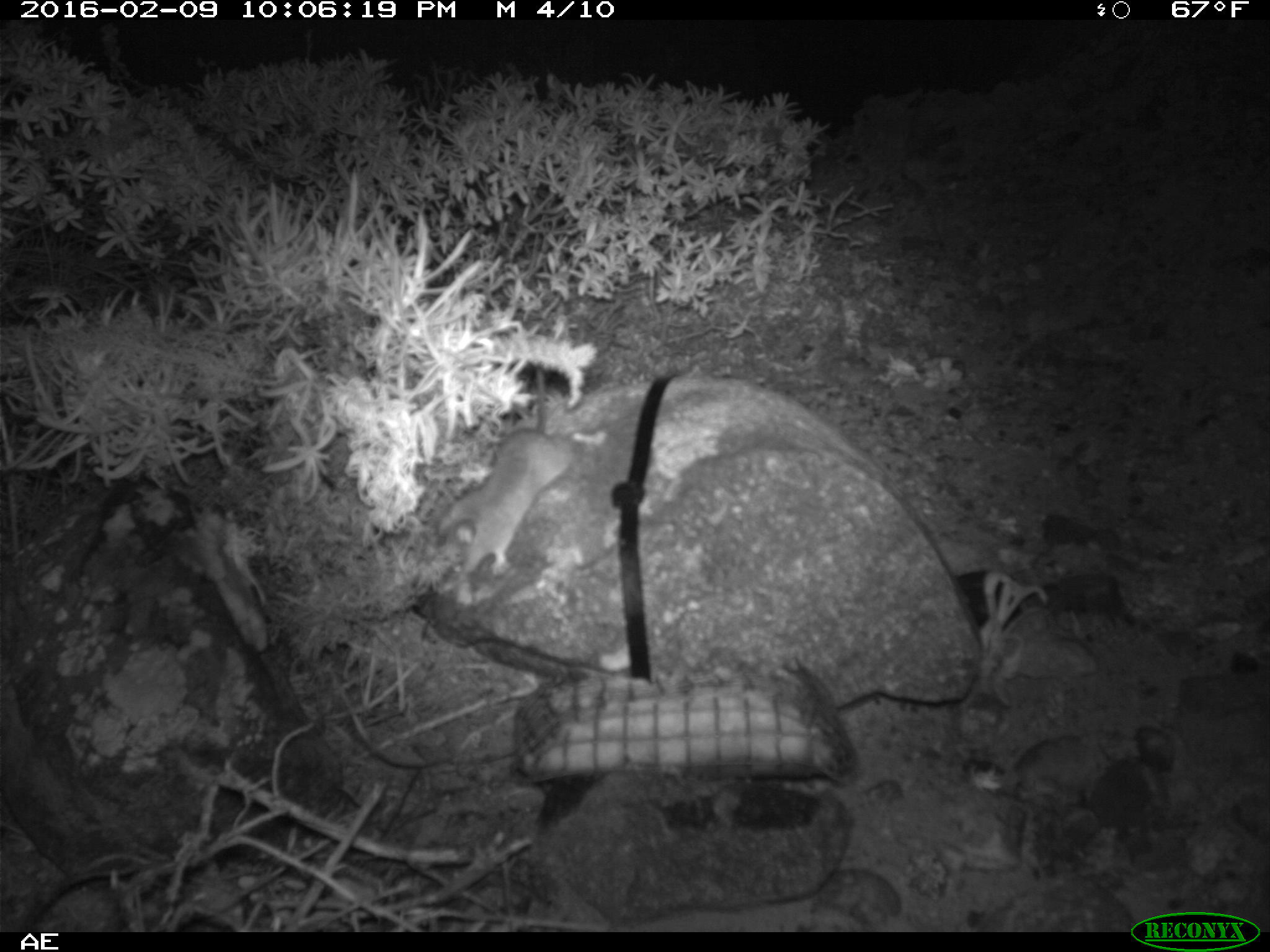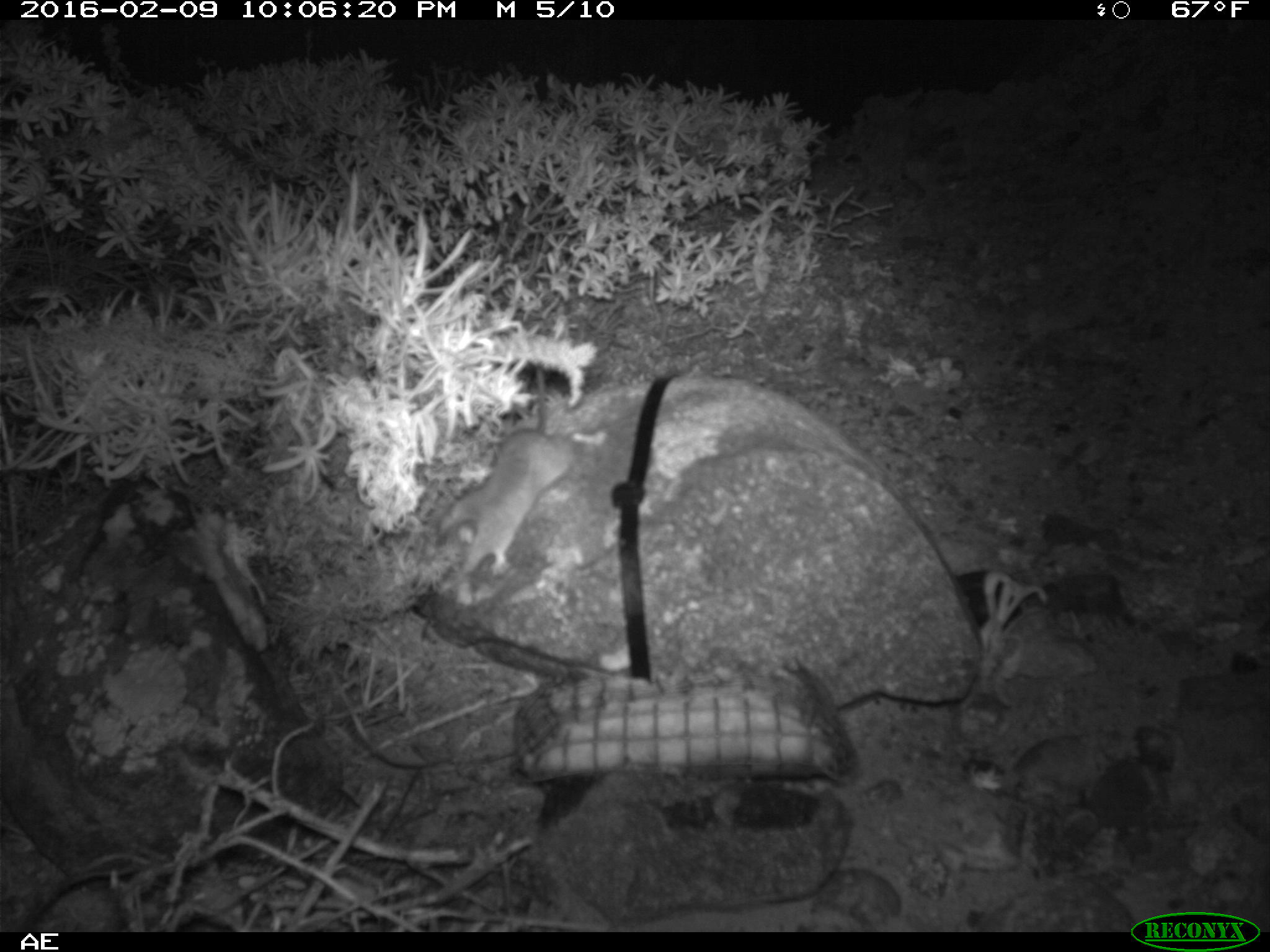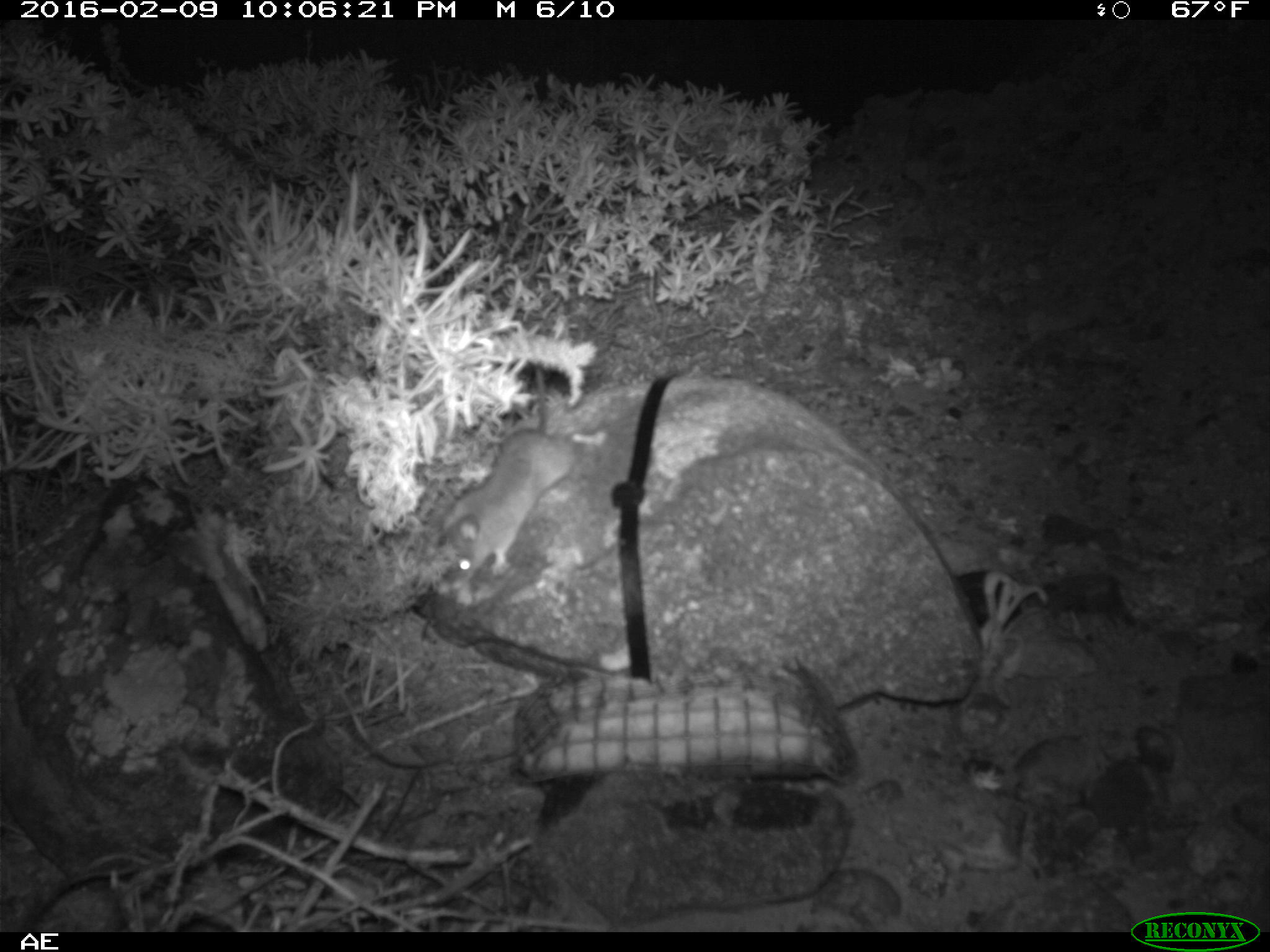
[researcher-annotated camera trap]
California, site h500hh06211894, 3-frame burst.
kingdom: Animalia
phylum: Chordata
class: Mammalia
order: Rodentia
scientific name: Rodentia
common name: rodent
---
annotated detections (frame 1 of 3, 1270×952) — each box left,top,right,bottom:
rodent: 422,355,574,606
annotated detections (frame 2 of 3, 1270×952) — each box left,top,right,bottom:
rodent: 436,370,611,580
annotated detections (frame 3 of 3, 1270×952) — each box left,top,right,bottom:
rodent: 442,356,606,585